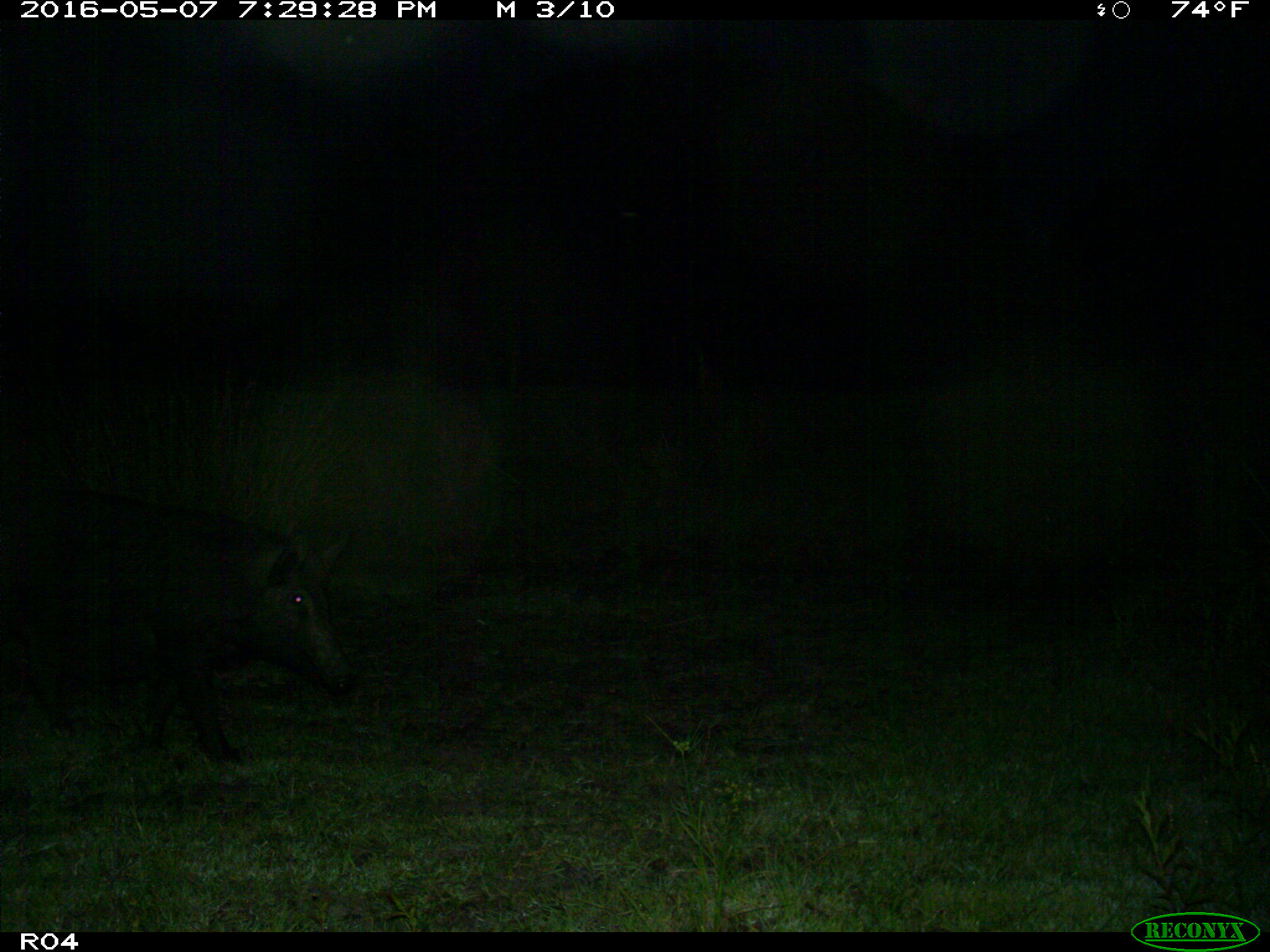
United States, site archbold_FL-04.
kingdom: Animalia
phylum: Chordata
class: Mammalia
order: Artiodactyla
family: Suidae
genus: Sus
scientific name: Sus scrofa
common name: wild boar